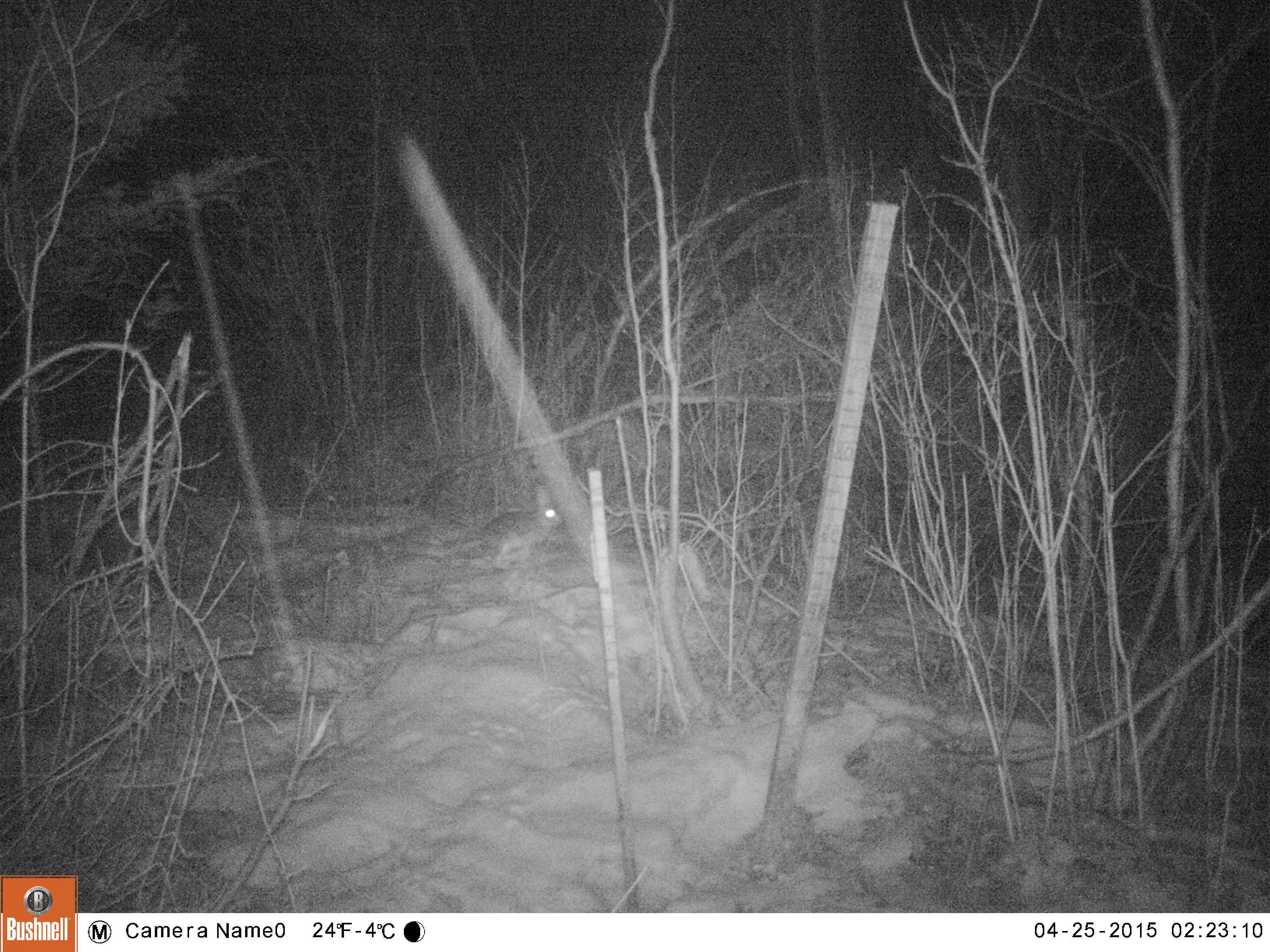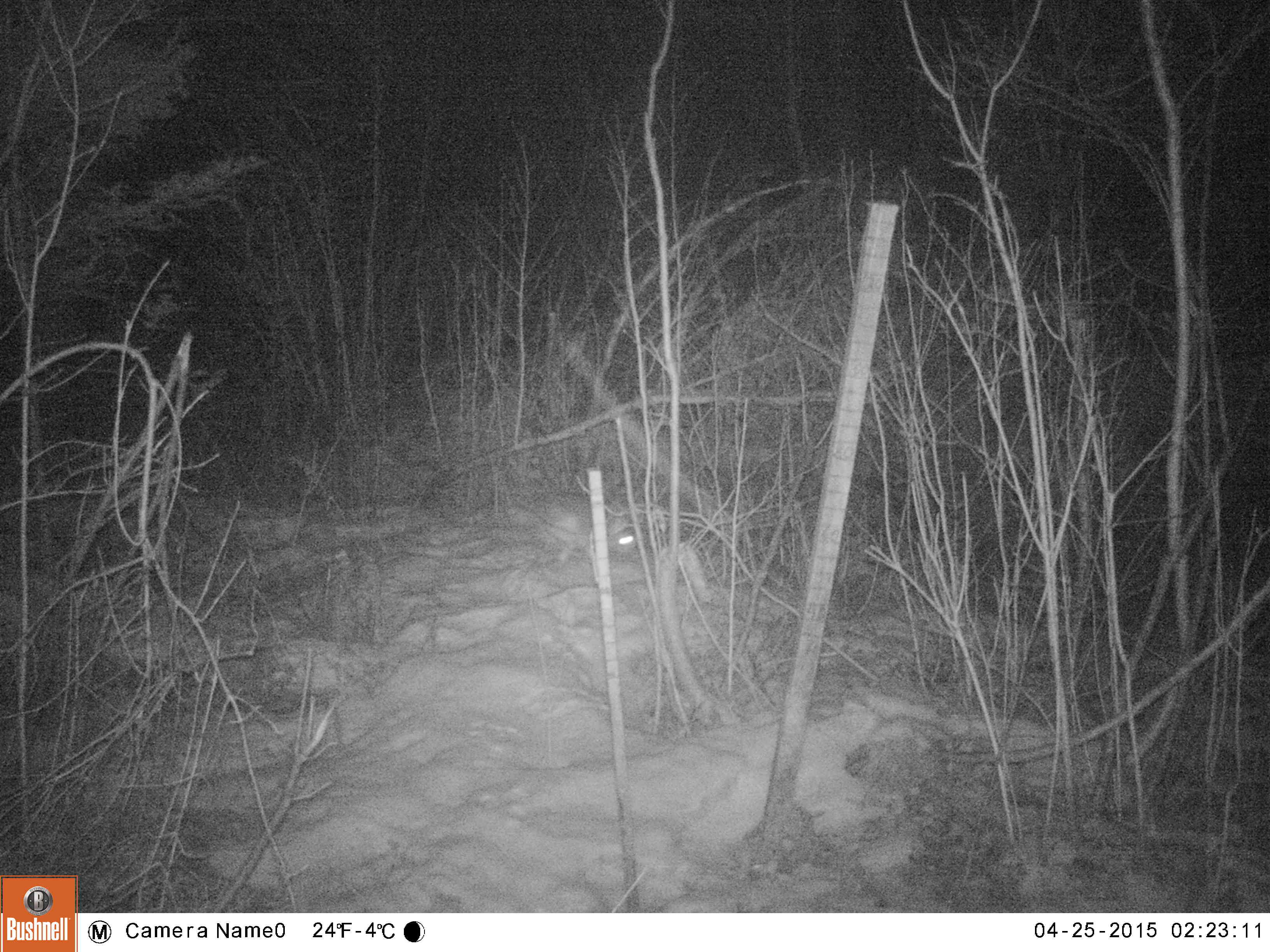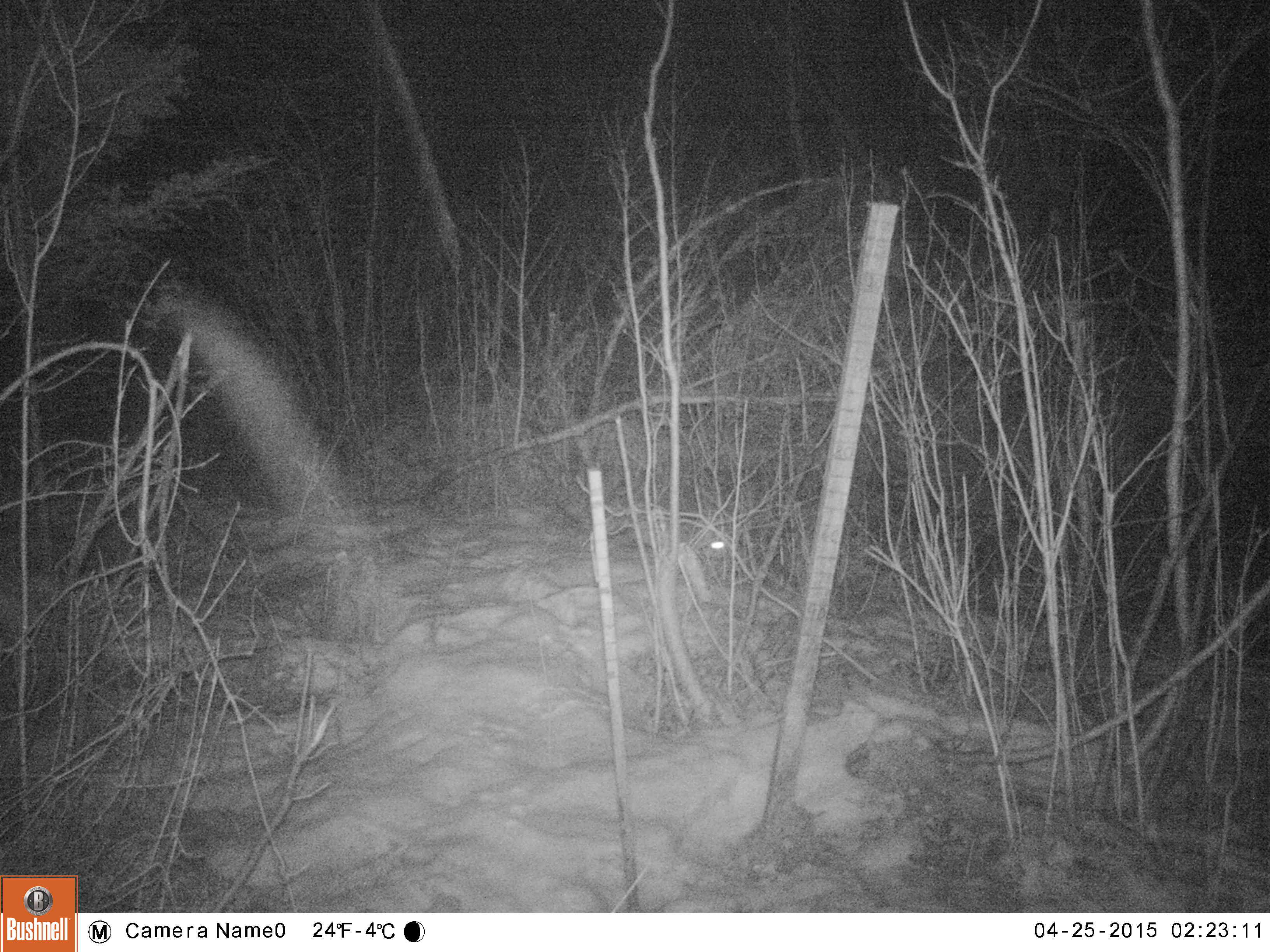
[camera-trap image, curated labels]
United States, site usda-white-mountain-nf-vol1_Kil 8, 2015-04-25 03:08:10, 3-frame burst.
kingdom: Animalia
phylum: Chordata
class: Mammalia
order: Lagomorpha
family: Leporidae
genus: Lepus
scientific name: Lepus americanus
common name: snowshoe hare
Snowshoe hare (Lepus americanus).